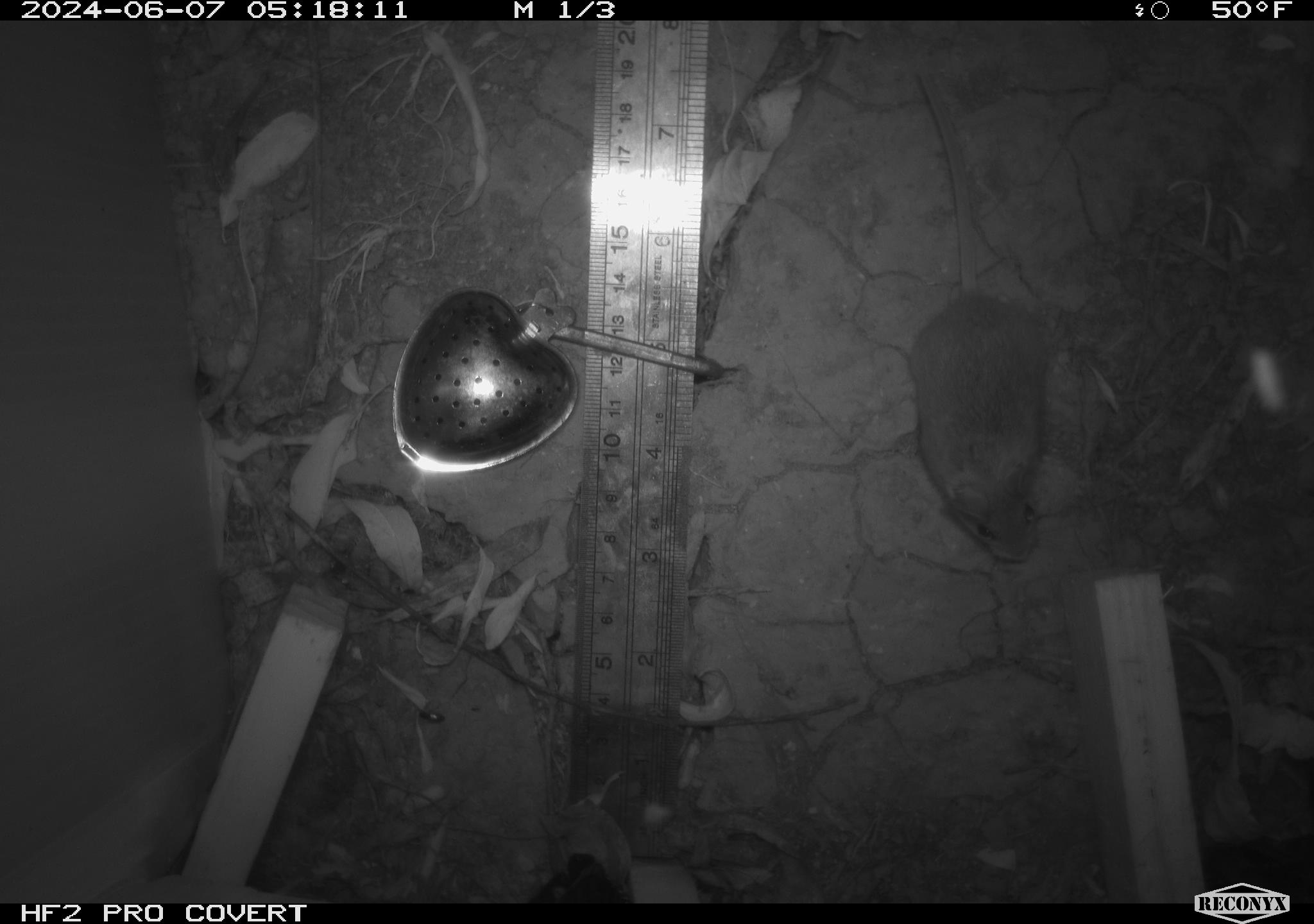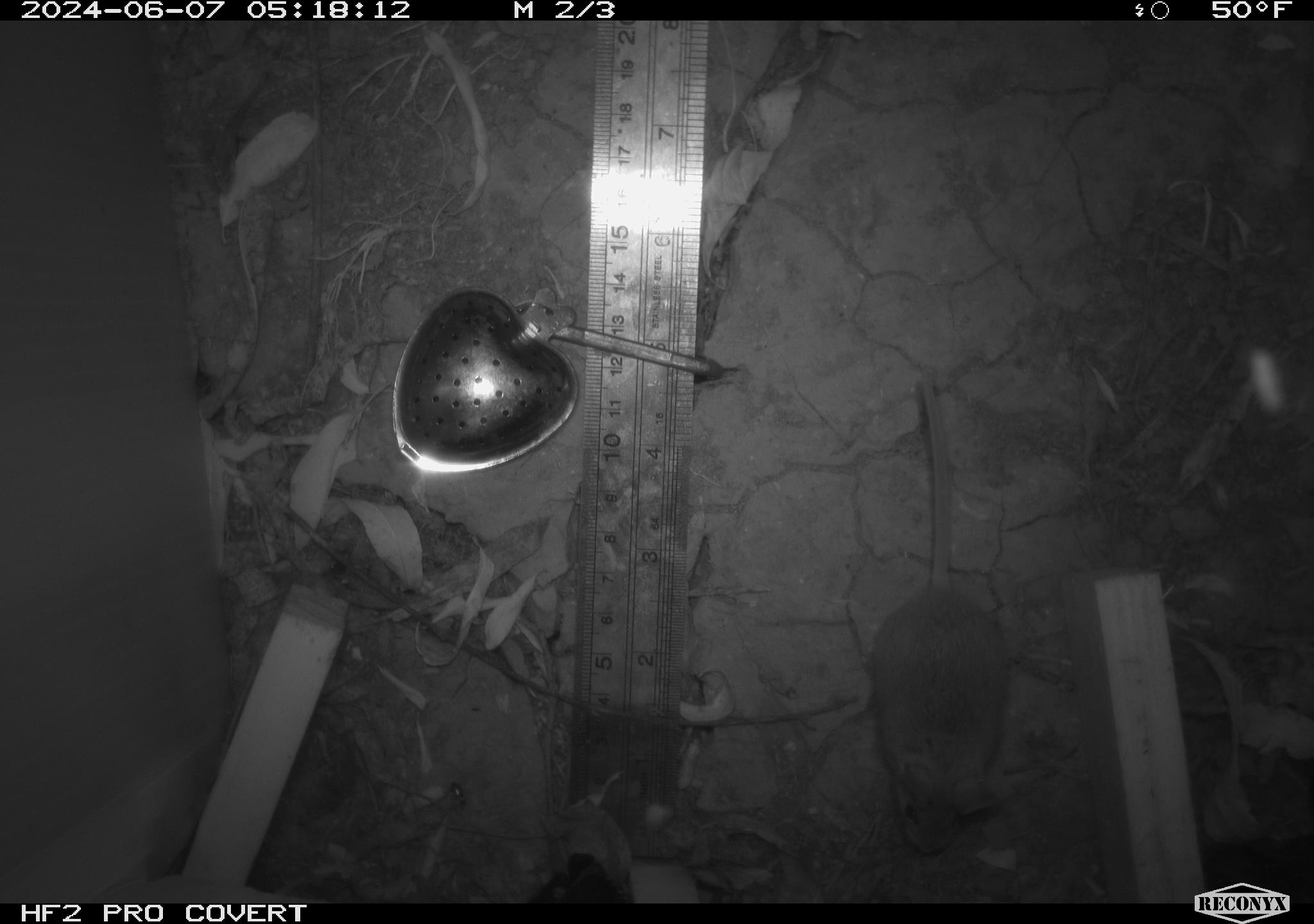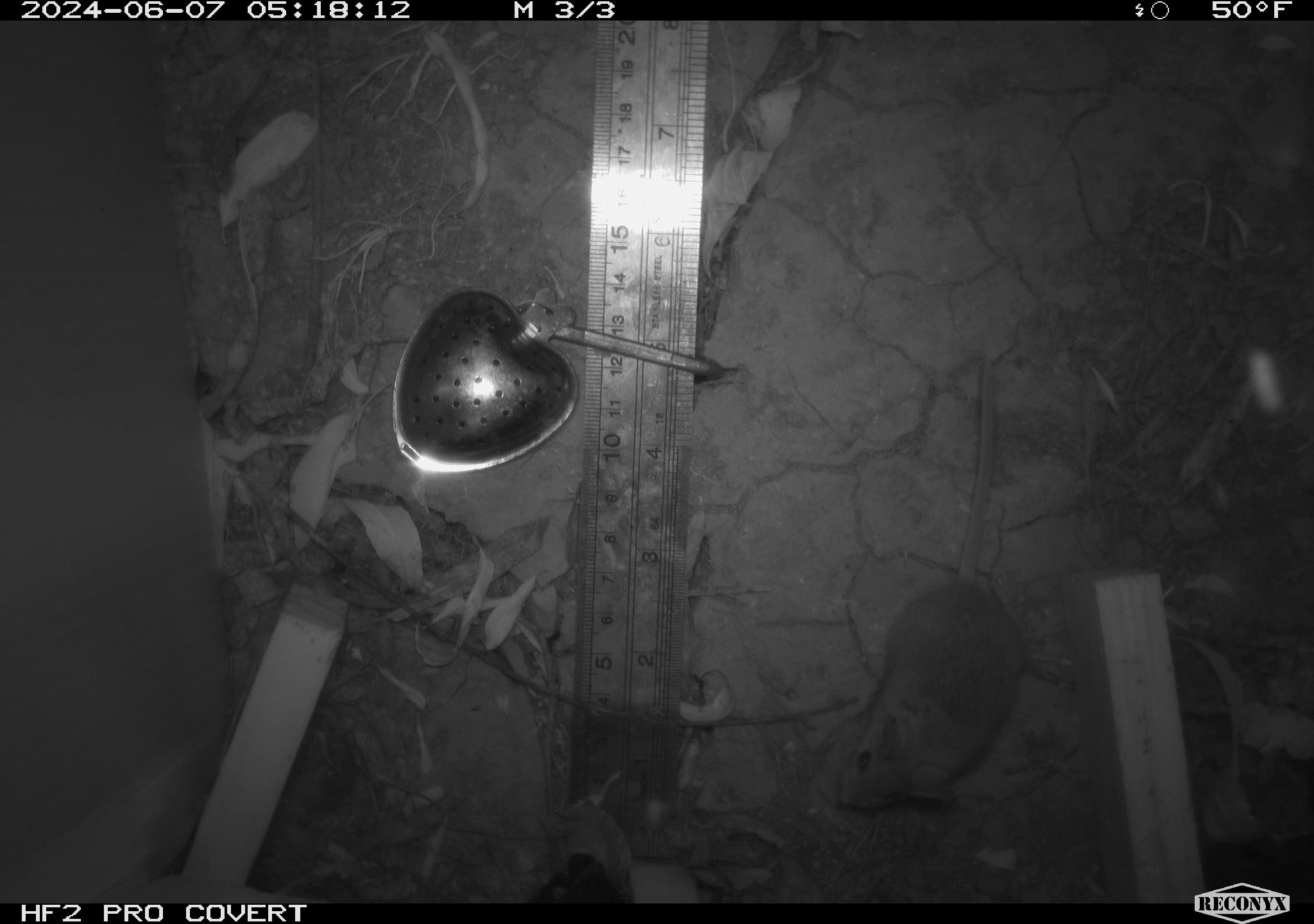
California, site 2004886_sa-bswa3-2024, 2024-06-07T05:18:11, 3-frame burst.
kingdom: Animalia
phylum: Chordata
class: Mammalia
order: Rodentia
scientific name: Rodentia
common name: mouse species